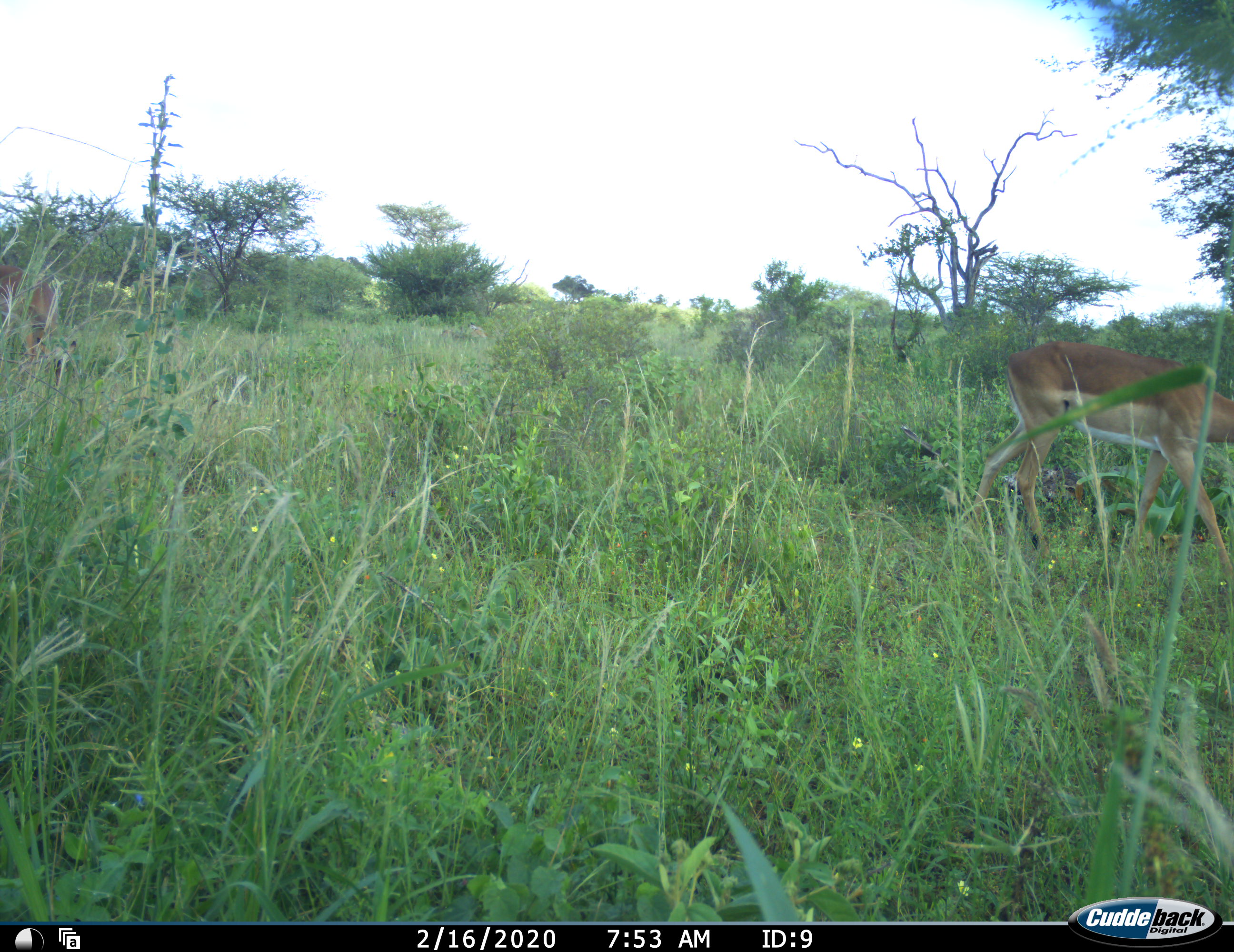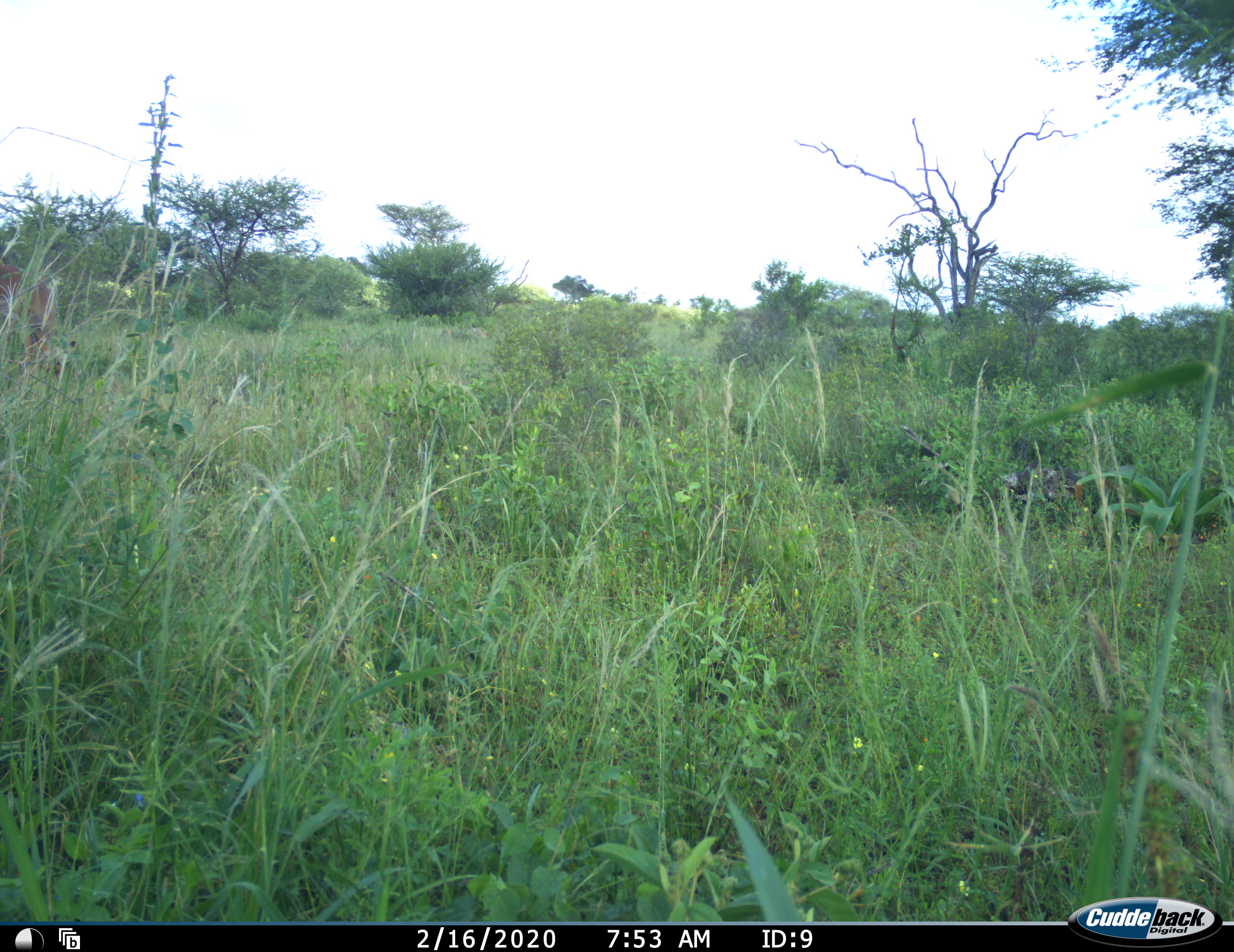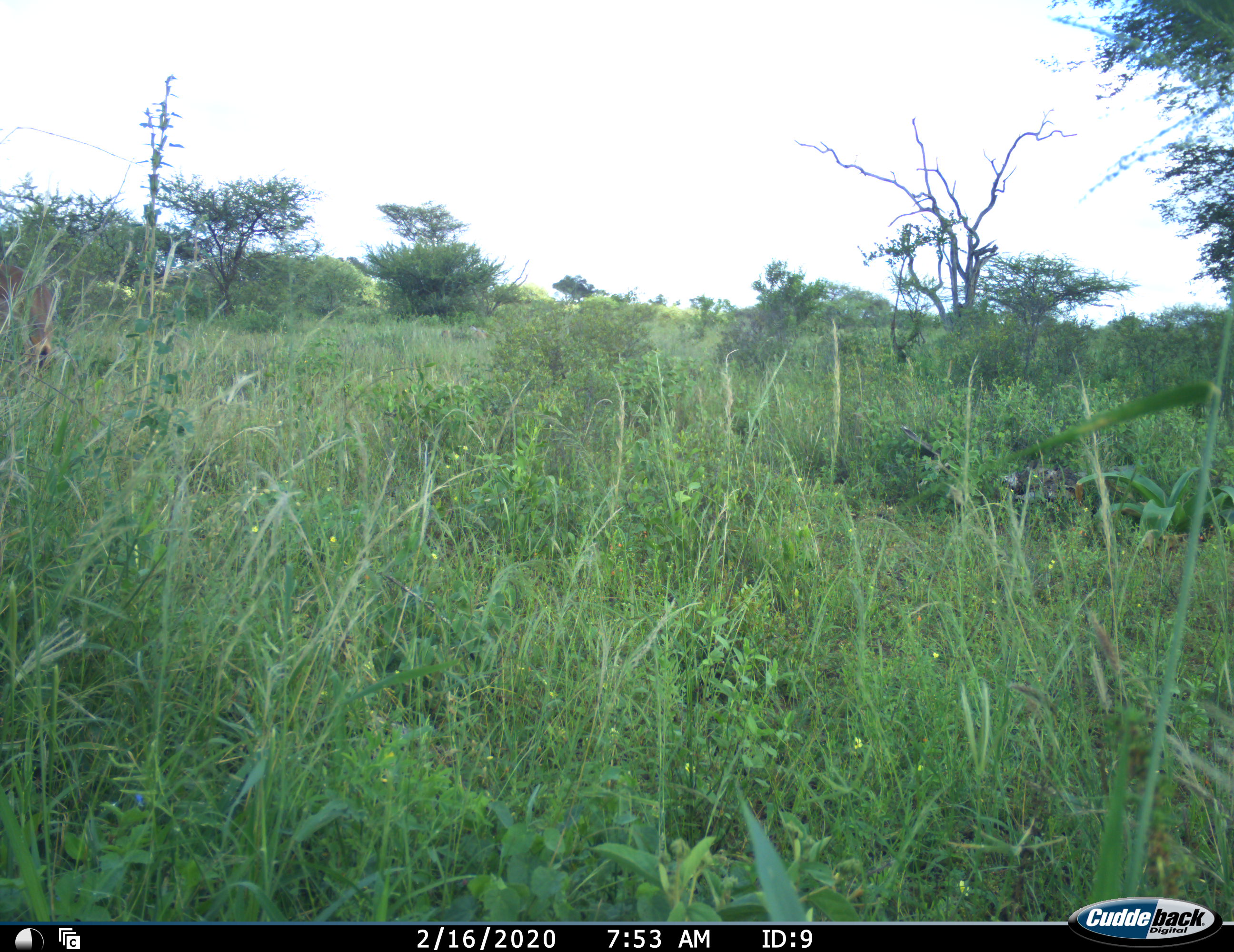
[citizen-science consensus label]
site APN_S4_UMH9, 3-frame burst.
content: unidentified animal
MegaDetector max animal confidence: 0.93